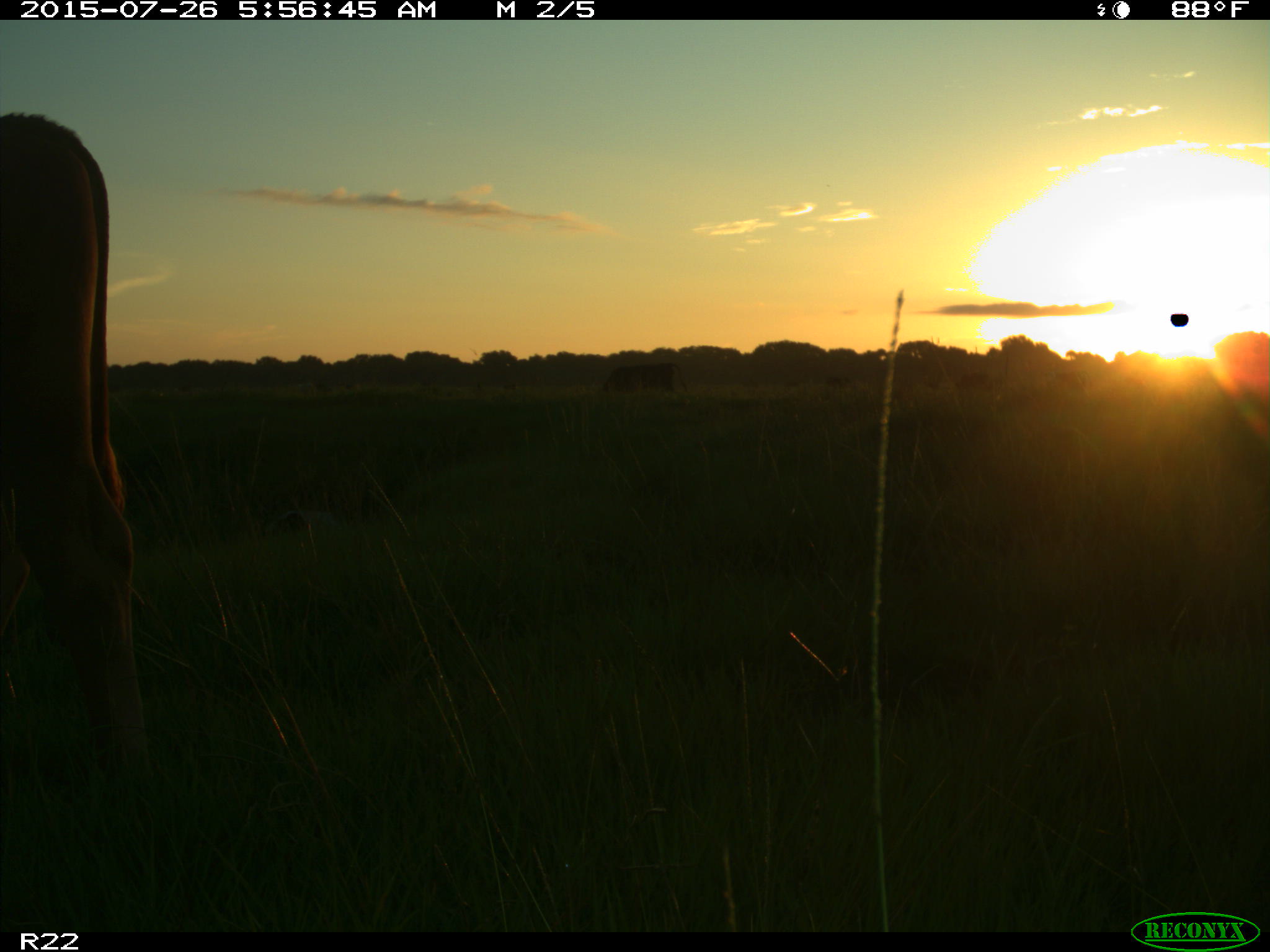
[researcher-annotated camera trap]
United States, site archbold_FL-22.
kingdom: Animalia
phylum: Chordata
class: Mammalia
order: Artiodactyla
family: Bovidae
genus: Bos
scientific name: Bos taurus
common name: domestic cow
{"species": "Bos taurus (domestic cow)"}